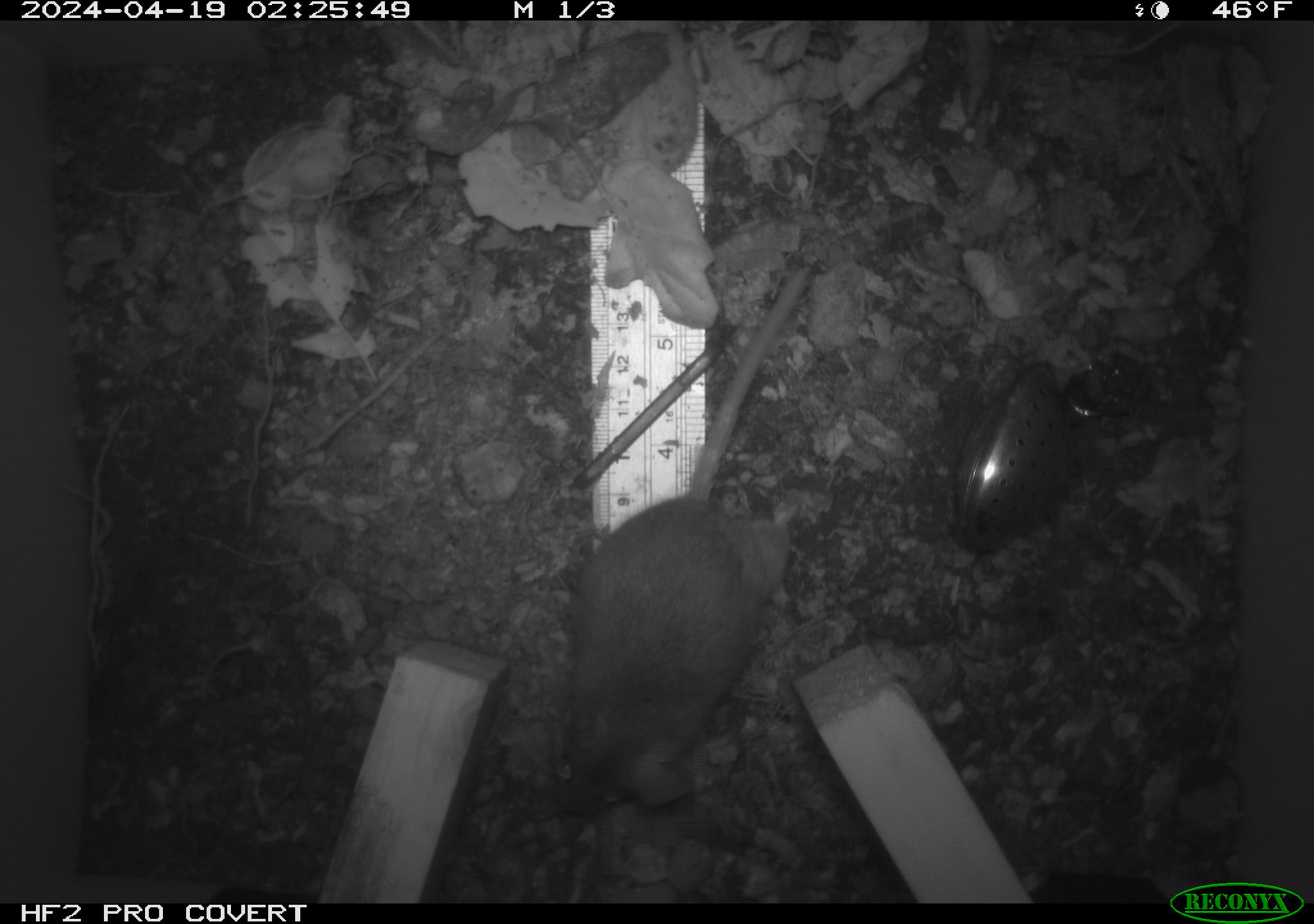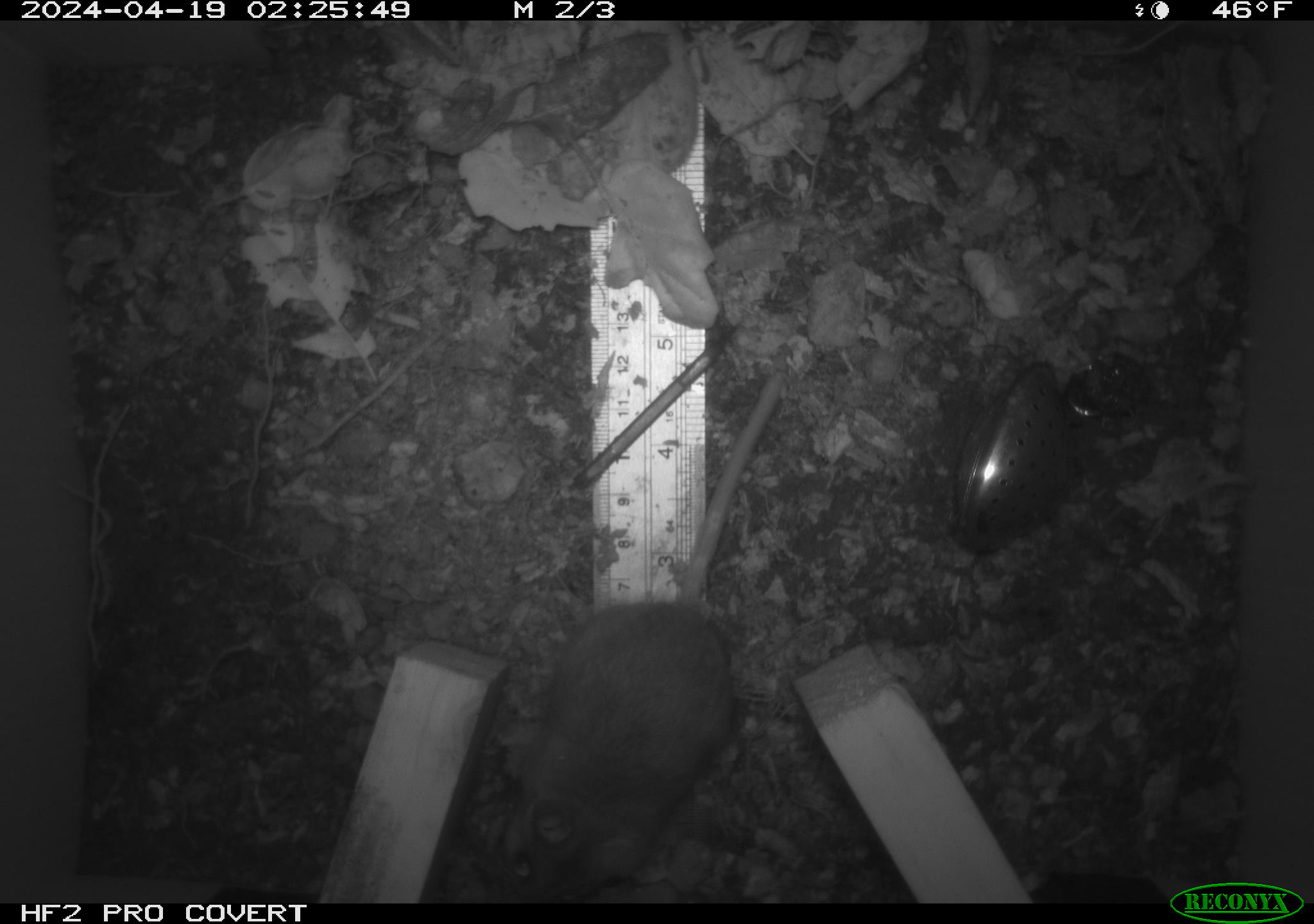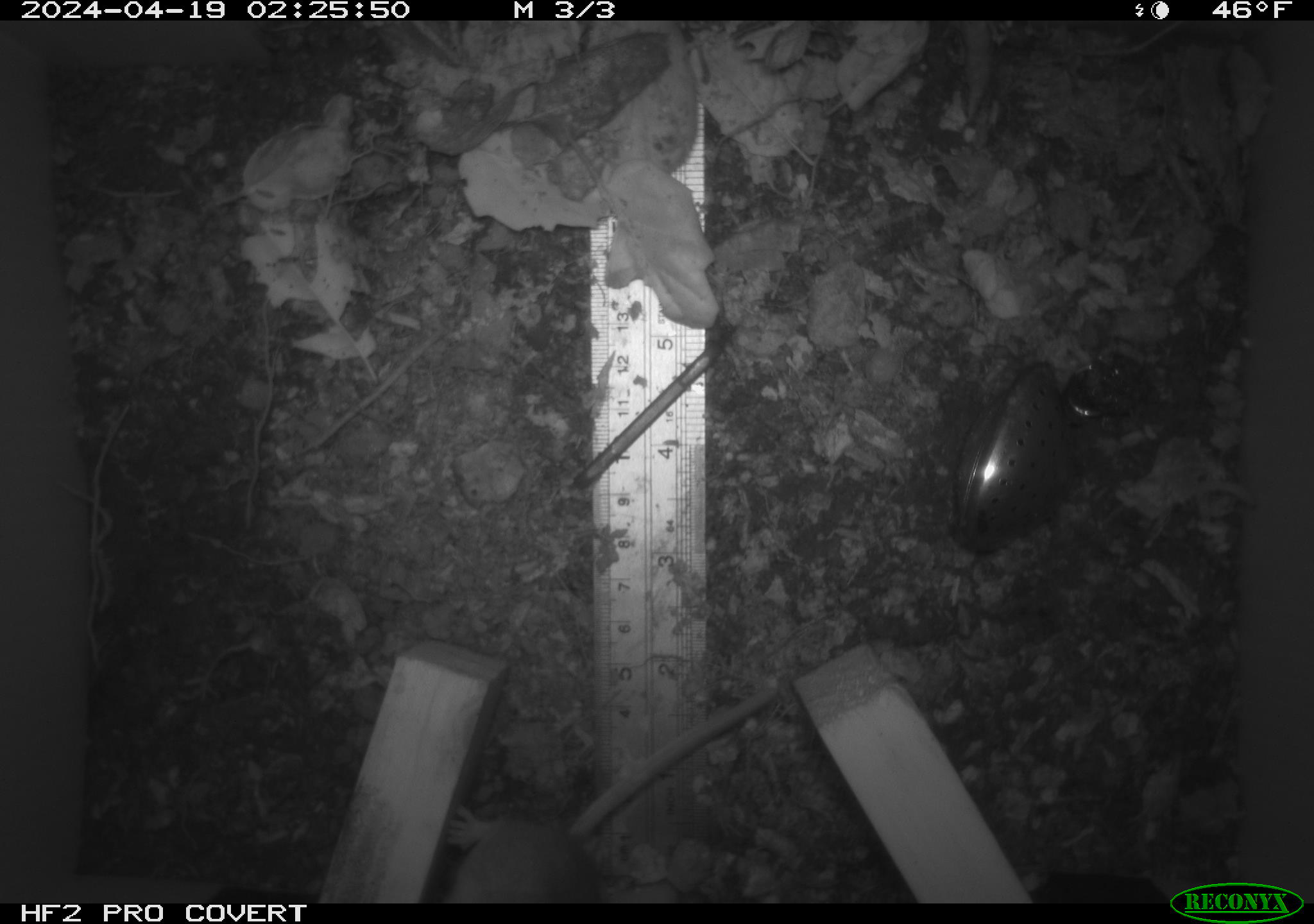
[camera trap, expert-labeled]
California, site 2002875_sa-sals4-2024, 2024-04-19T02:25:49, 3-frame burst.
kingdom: Animalia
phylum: Chordata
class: Mammalia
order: Rodentia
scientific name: Rodentia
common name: rodent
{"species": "rodent (Rodentia)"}